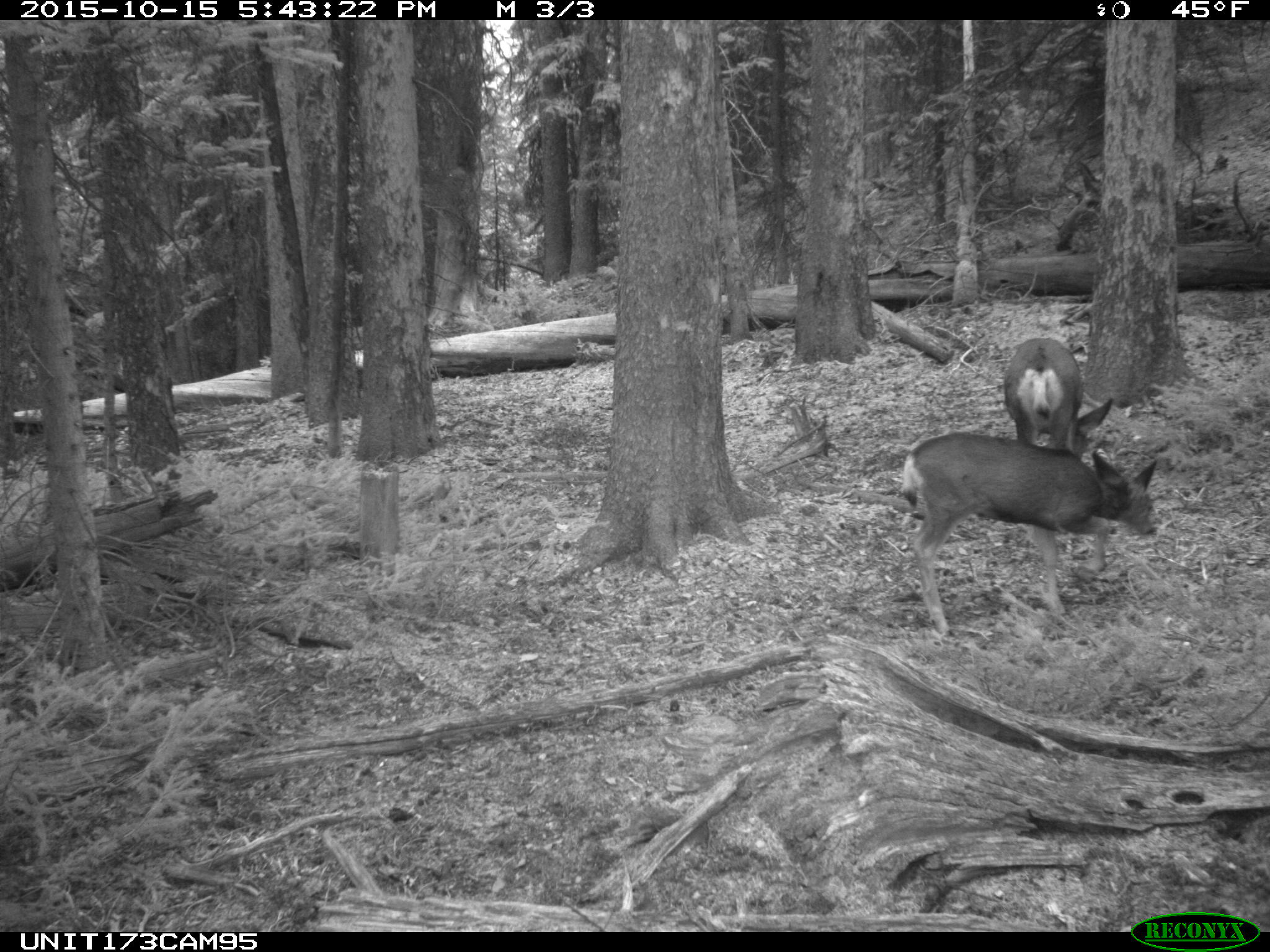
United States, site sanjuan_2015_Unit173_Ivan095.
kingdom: Animalia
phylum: Chordata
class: Mammalia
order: Artiodactyla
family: Cervidae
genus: Odocoileus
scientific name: Odocoileus hemionus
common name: mule deer